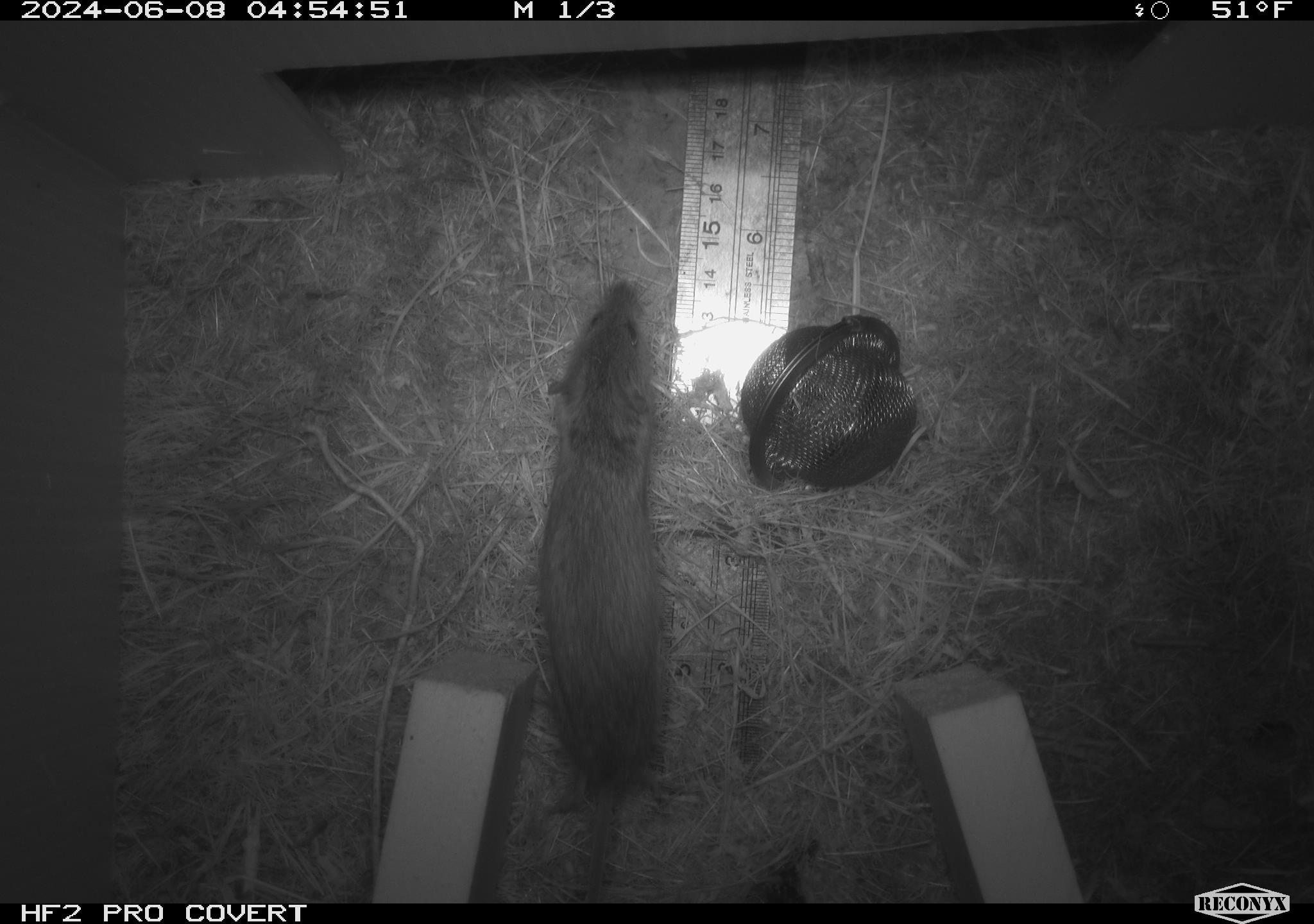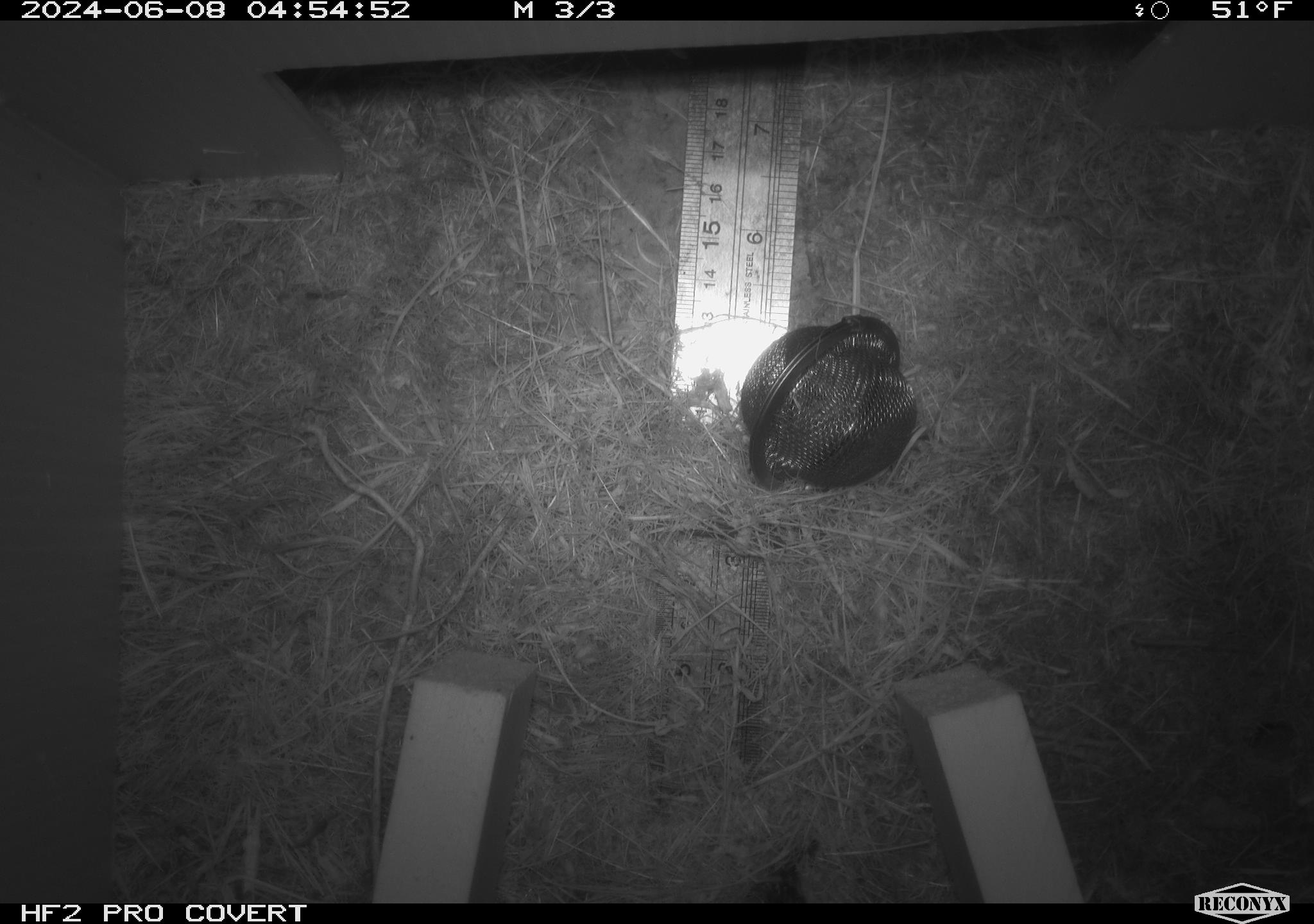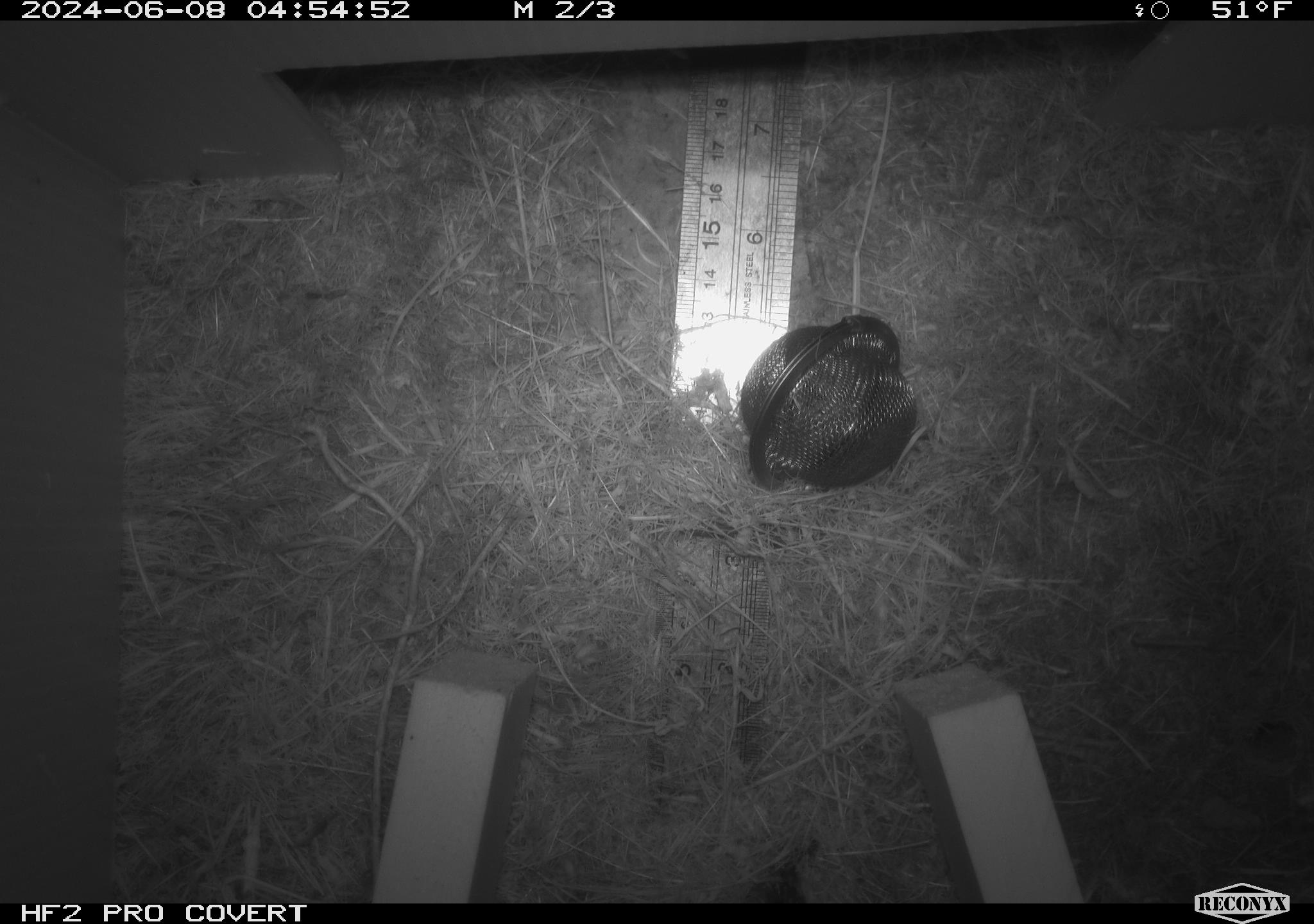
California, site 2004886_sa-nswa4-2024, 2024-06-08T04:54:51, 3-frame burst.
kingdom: Animalia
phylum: Chordata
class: Mammalia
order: Rodentia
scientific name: Rodentia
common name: rodent